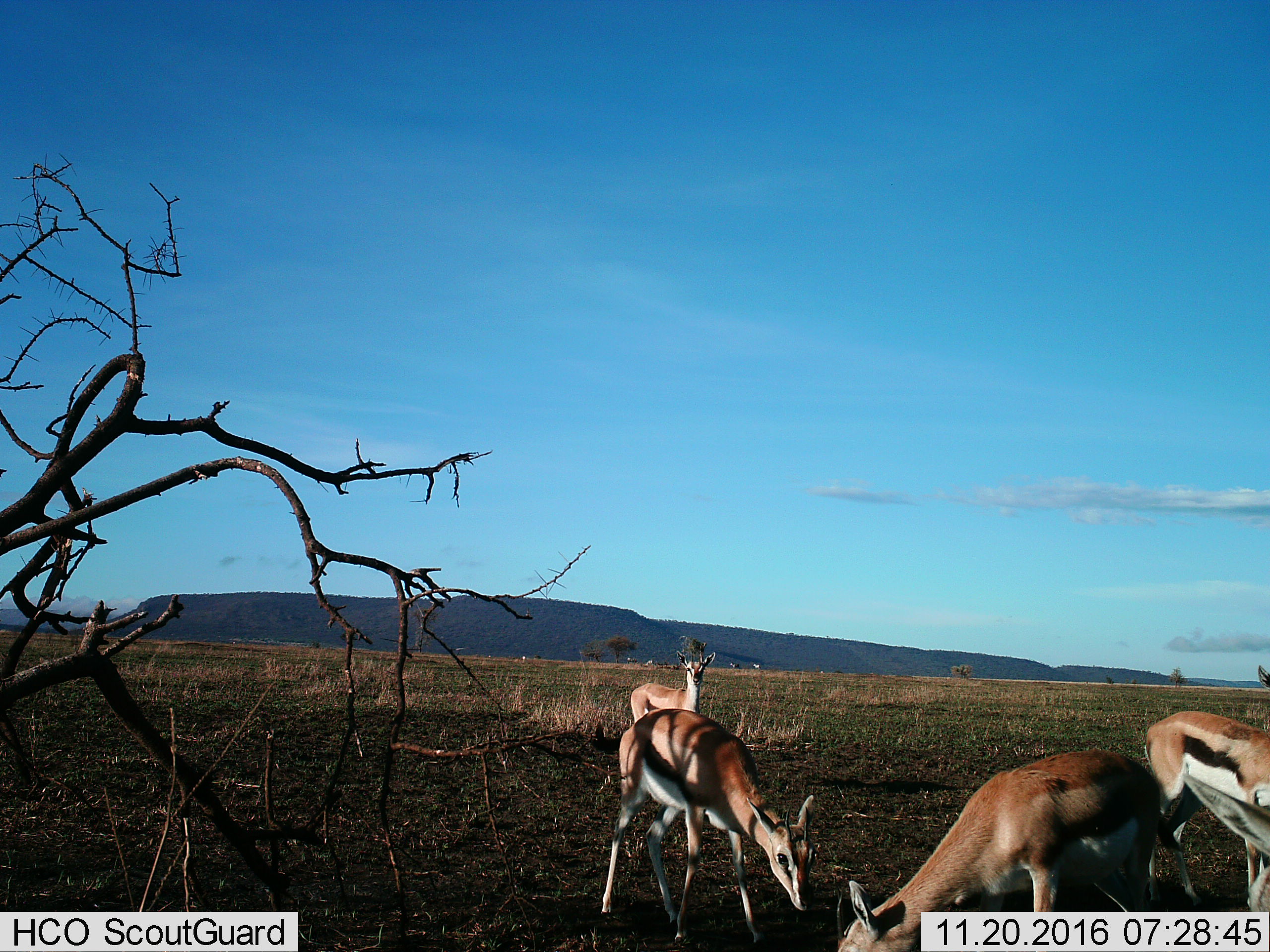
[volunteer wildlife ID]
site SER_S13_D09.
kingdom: Animalia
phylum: Chordata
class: Mammalia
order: Artiodactyla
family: Bovidae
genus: Eudorcas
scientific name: Eudorcas thomsonii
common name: thomson's gazelle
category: gazellethomsons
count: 4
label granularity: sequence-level